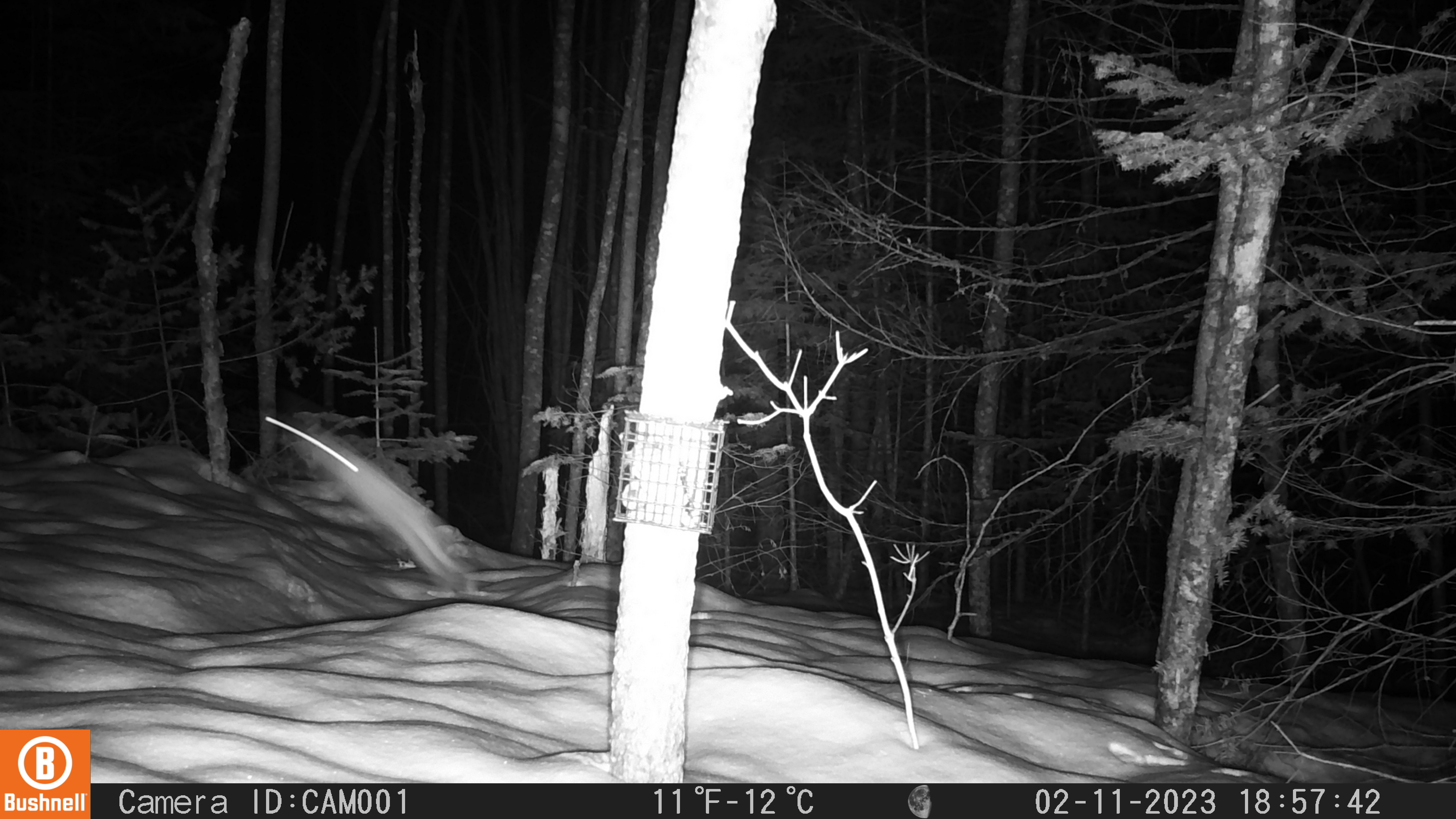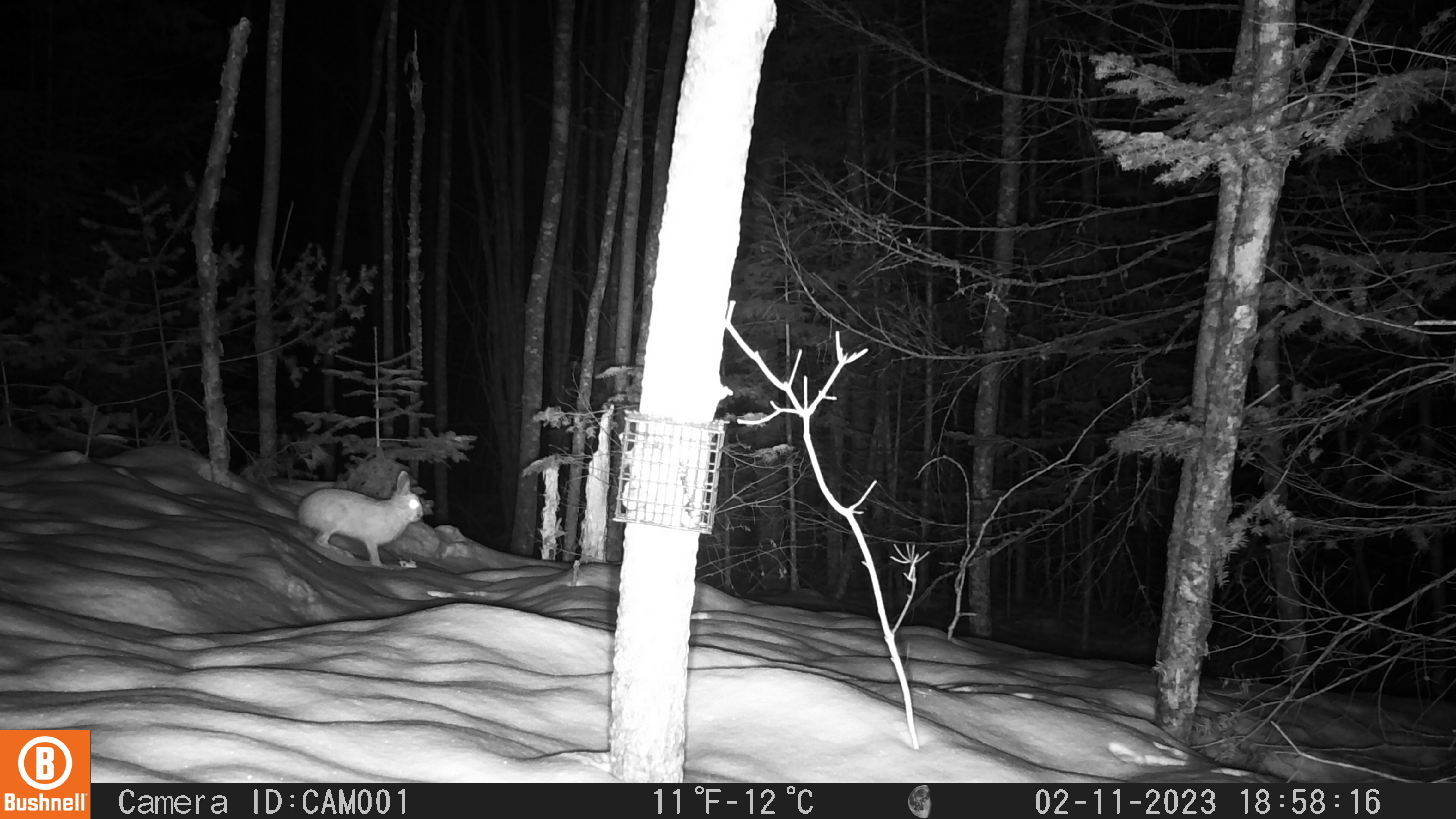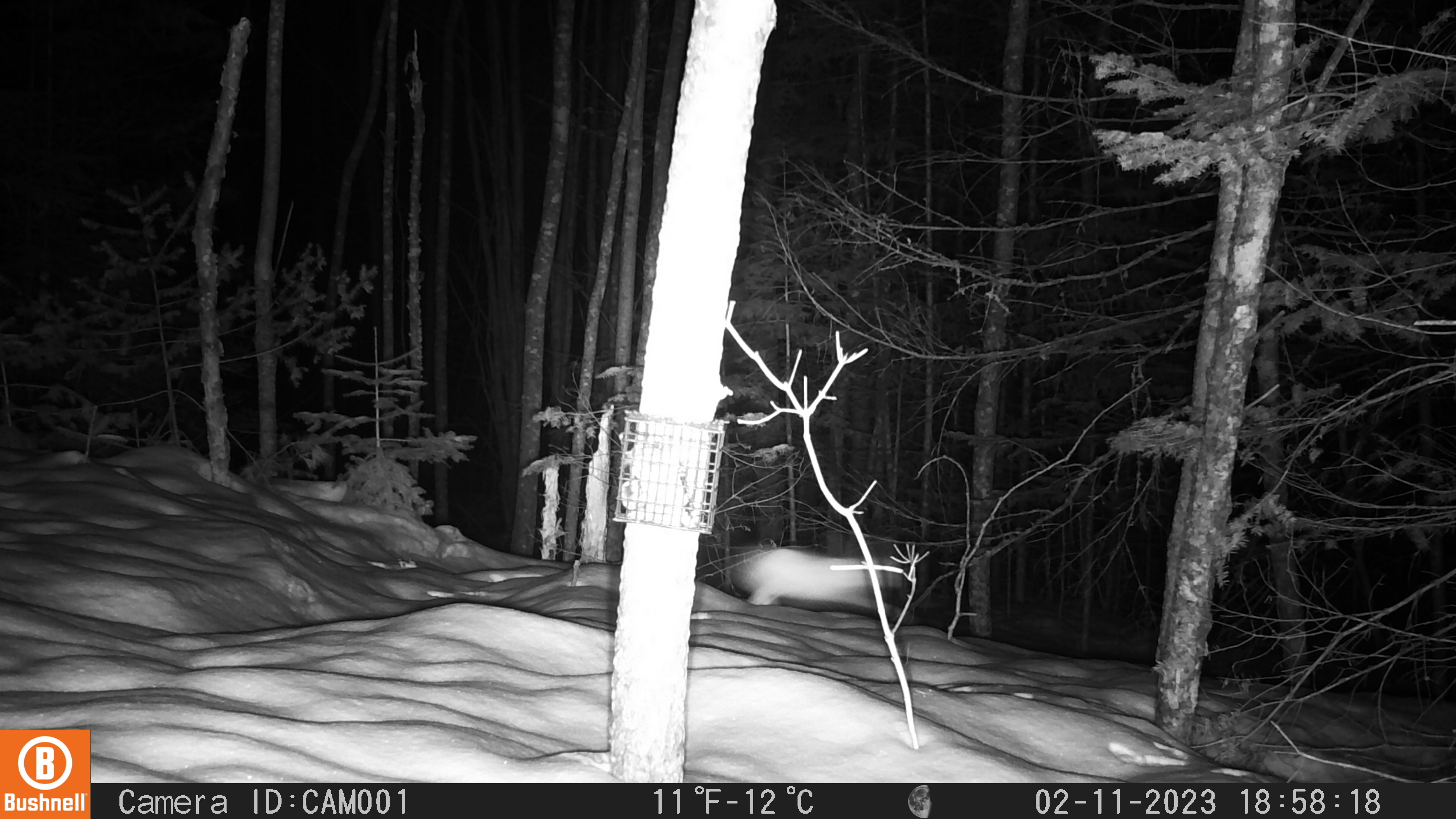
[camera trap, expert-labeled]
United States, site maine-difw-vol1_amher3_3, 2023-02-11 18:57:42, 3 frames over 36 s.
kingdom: Animalia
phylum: Chordata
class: Mammalia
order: Lagomorpha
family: Leporidae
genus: Lepus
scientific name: Lepus americanus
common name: snowshoe hare